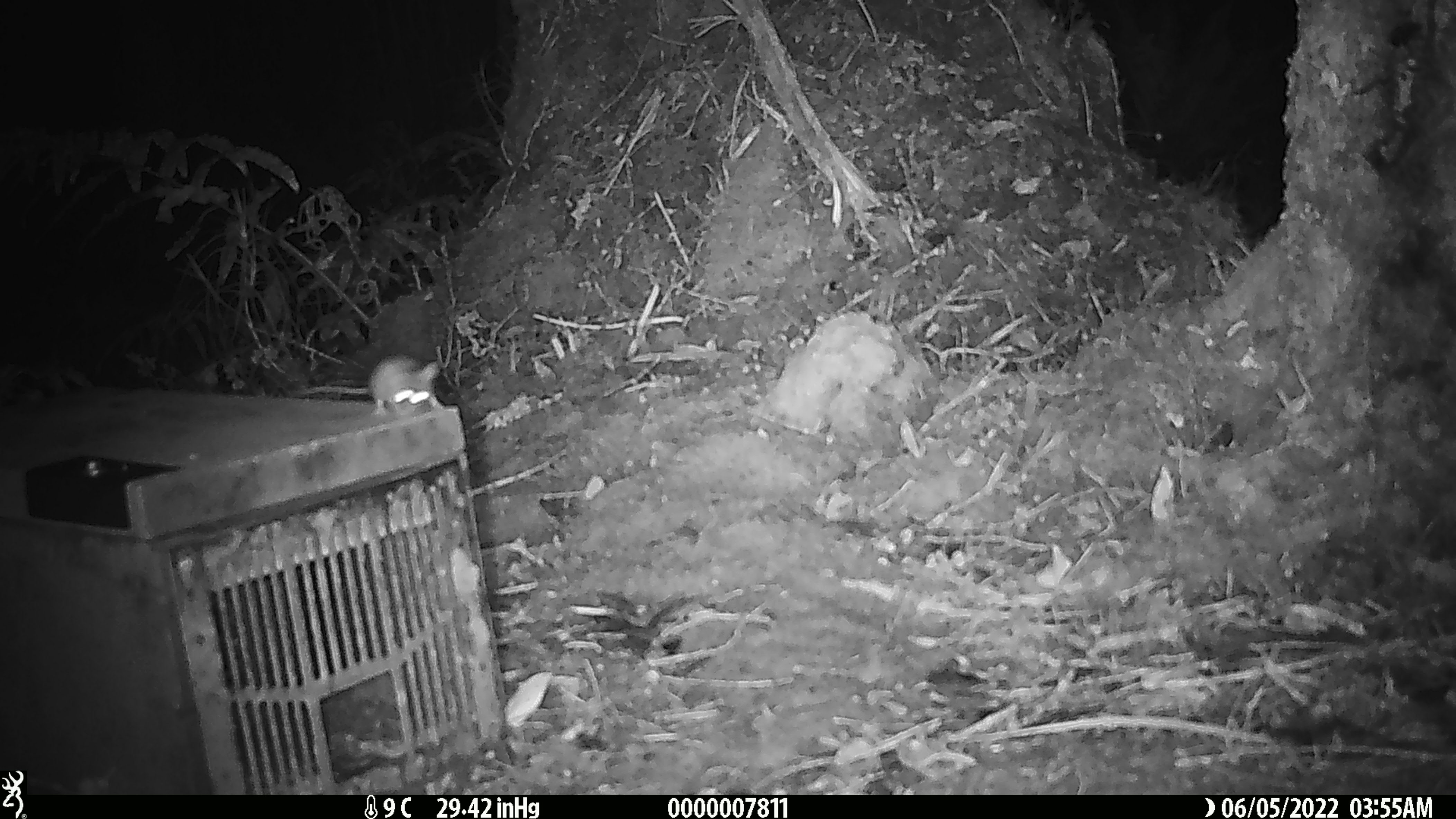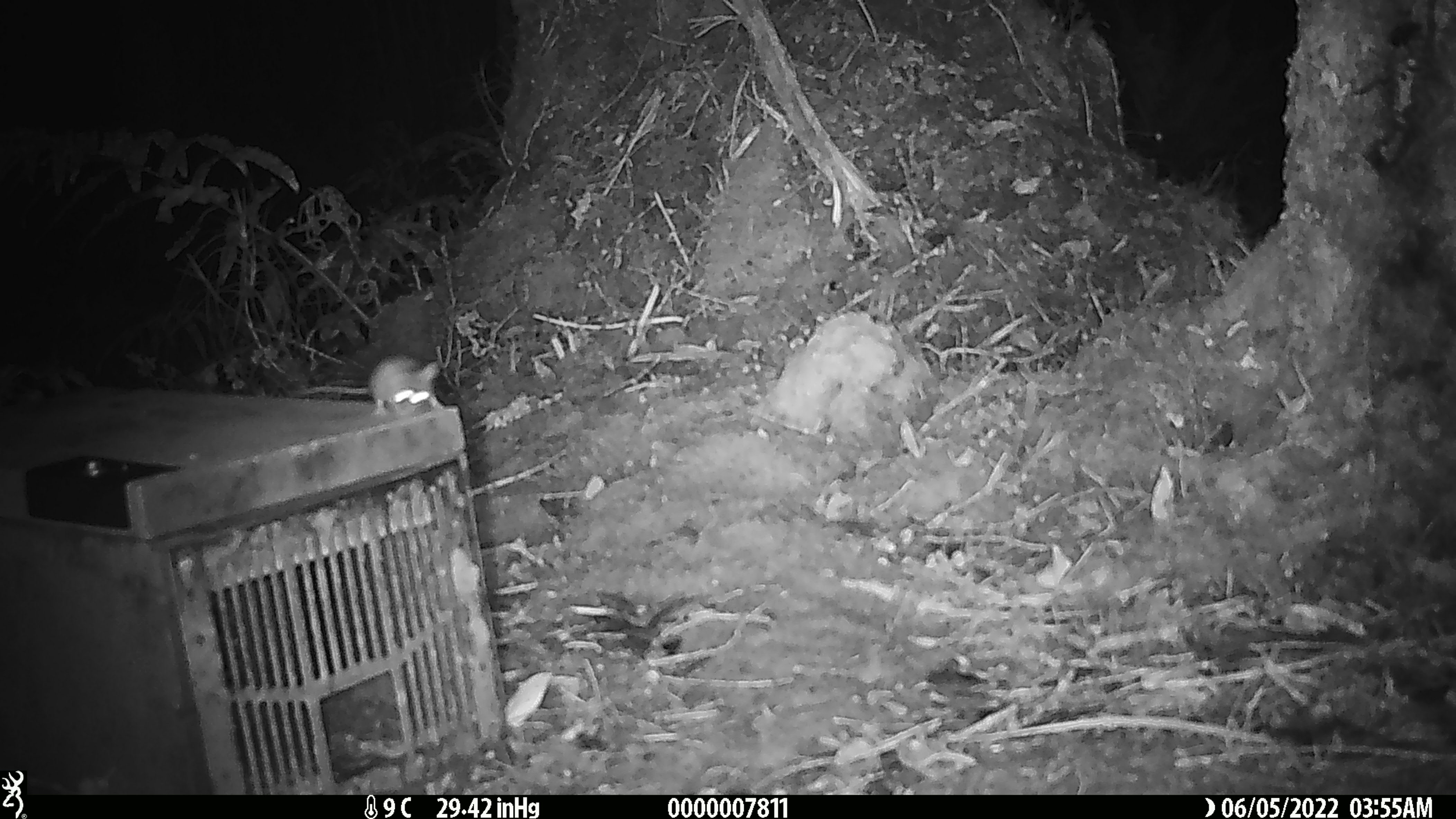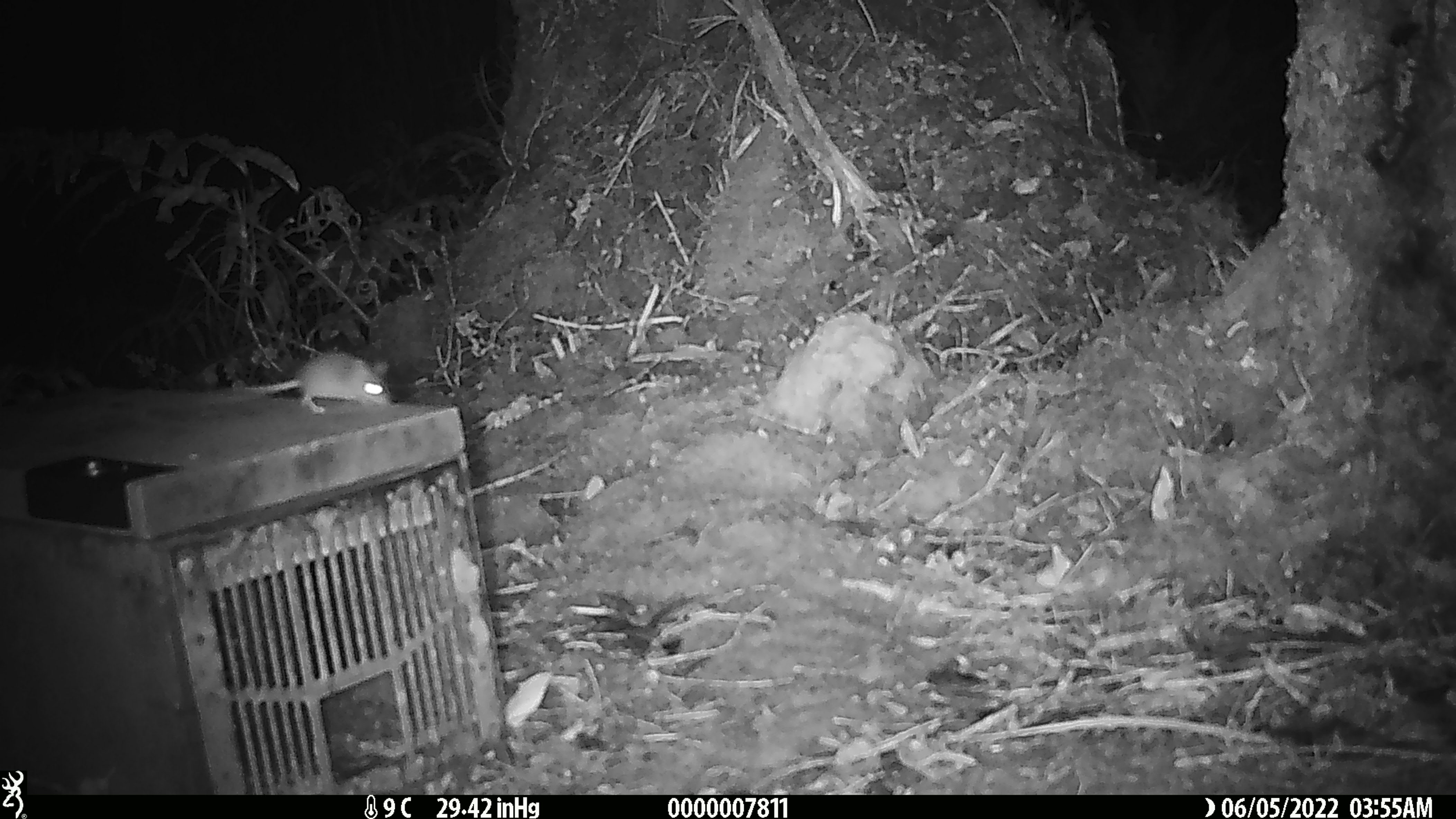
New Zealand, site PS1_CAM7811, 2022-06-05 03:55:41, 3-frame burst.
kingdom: Animalia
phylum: Chordata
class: Mammalia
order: Rodentia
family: Muridae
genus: Mus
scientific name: Mus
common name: mouse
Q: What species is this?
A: Mouse (Mus).